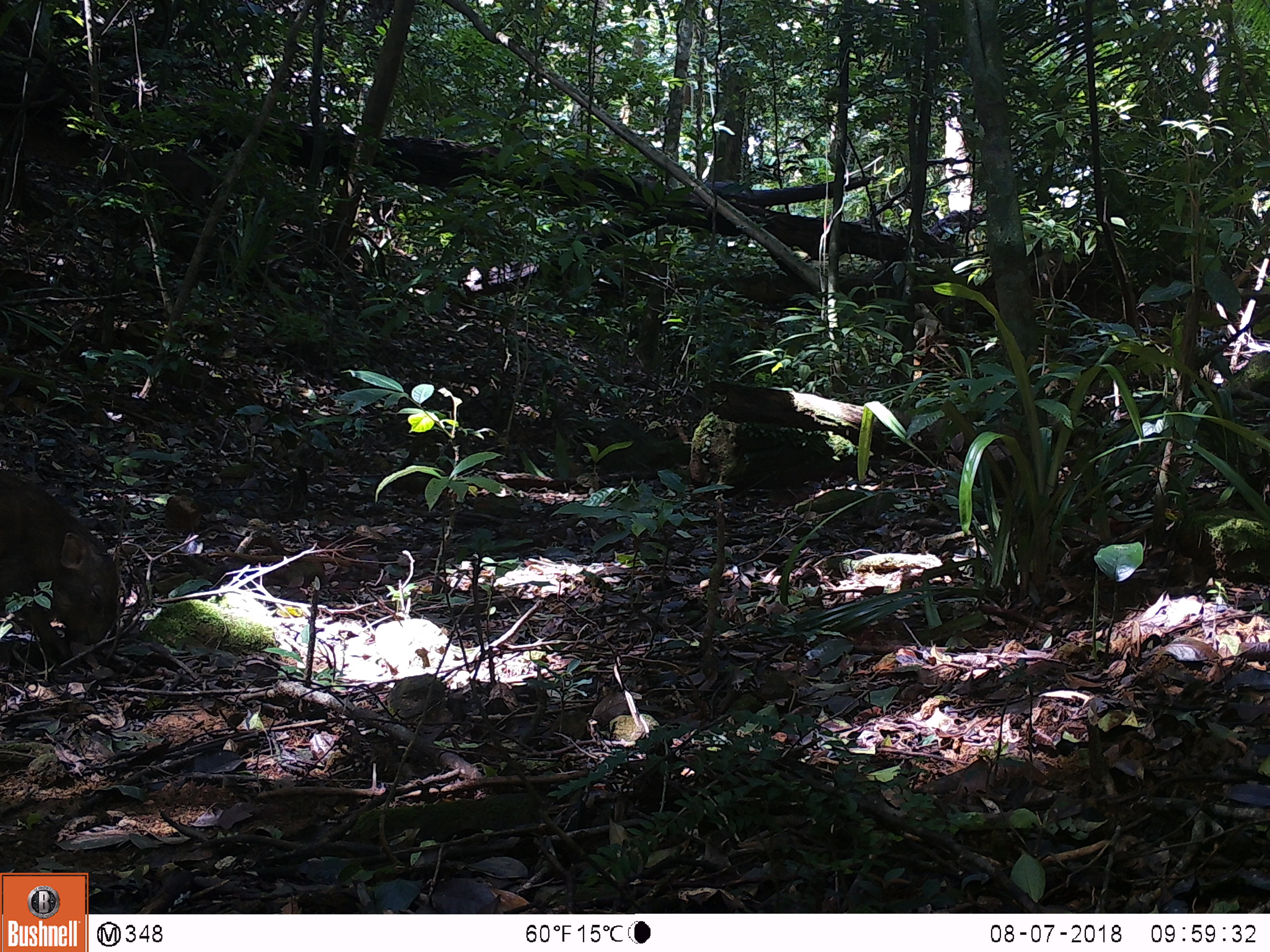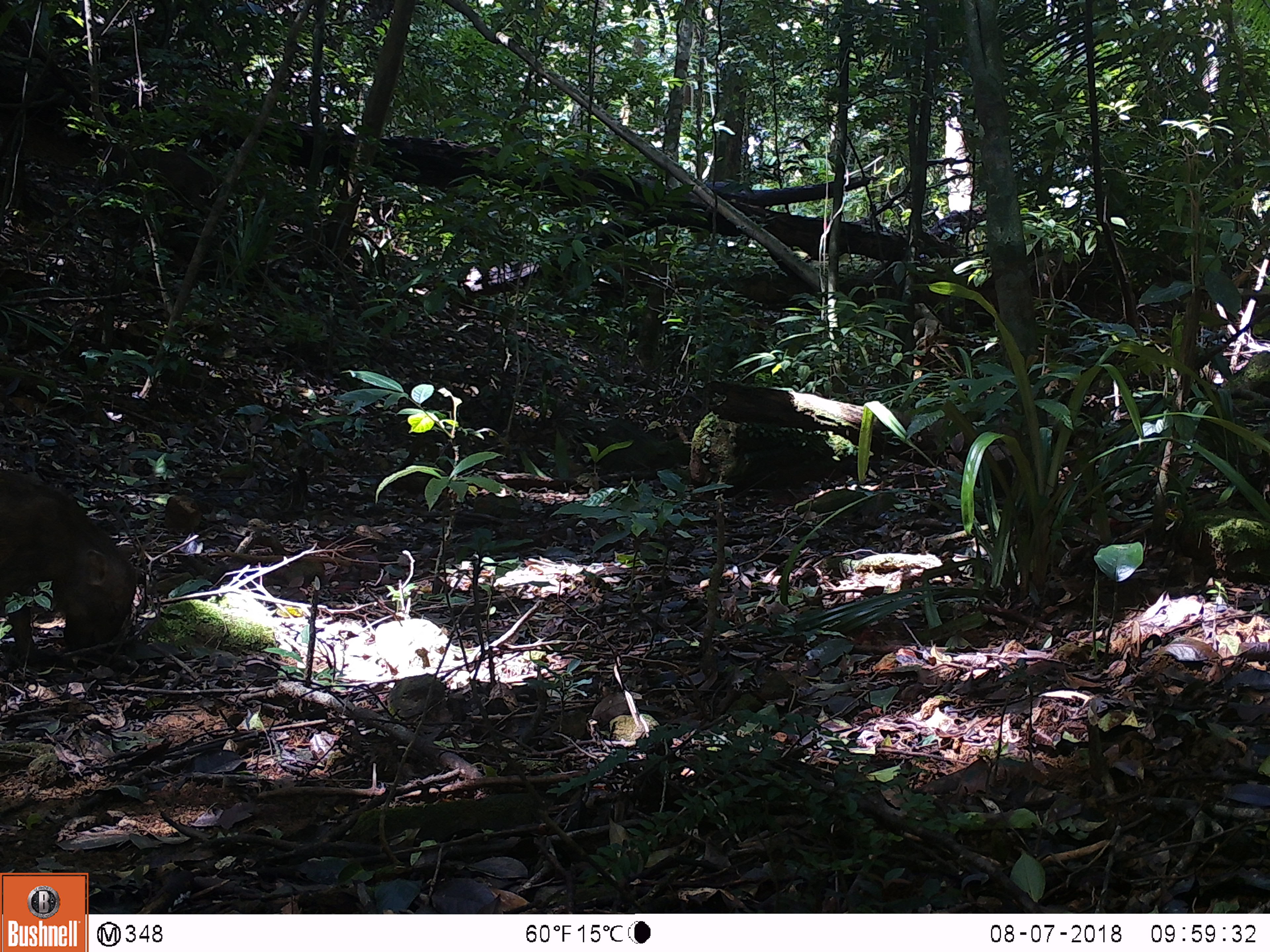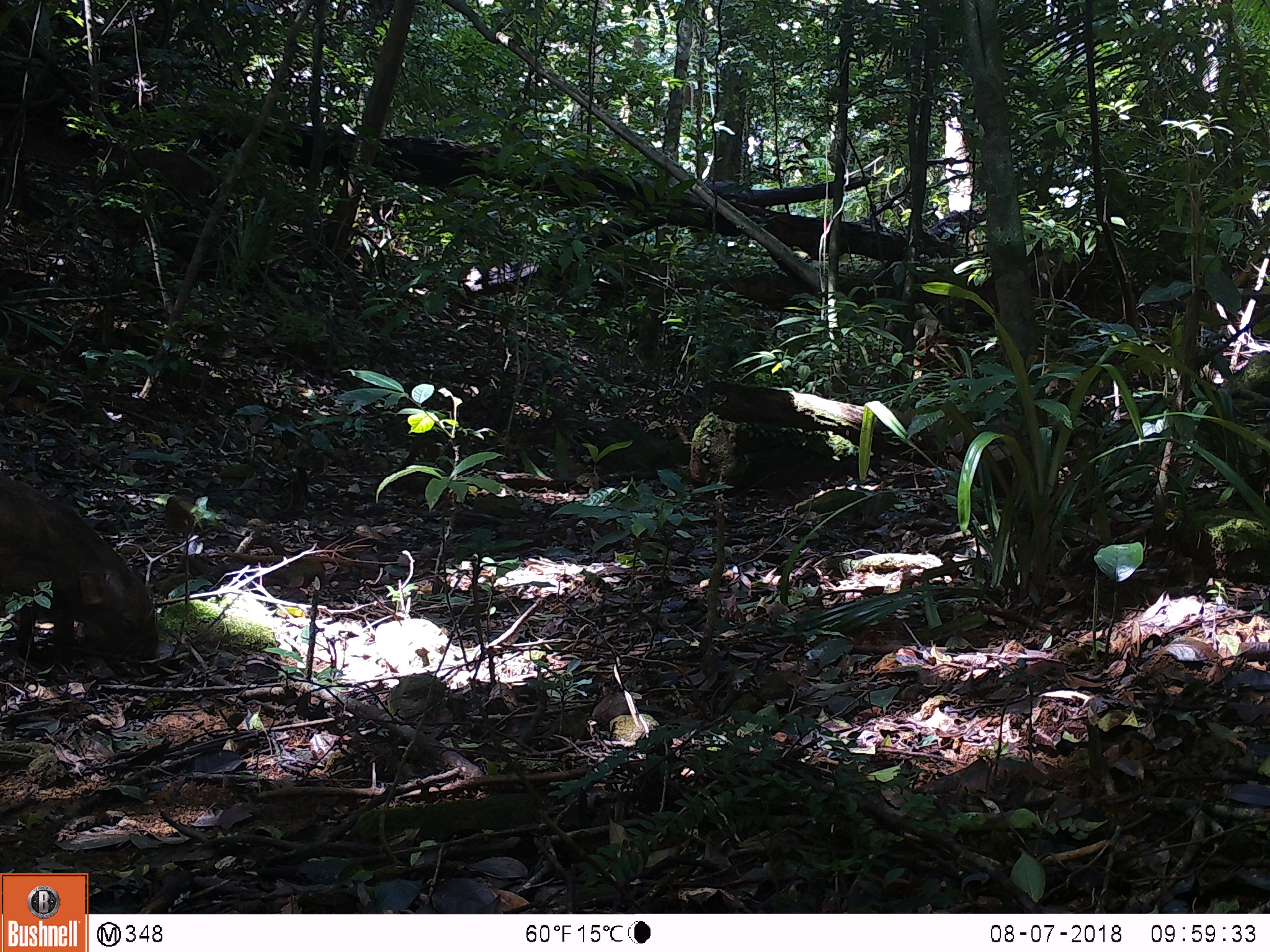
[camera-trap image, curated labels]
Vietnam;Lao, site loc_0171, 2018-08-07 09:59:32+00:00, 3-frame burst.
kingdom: Animalia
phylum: Chordata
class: Mammalia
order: Artiodactyla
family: Suidae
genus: Sus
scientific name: Sus scrofa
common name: eurasian wild pig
Eurasian wild pig (Sus scrofa). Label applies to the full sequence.